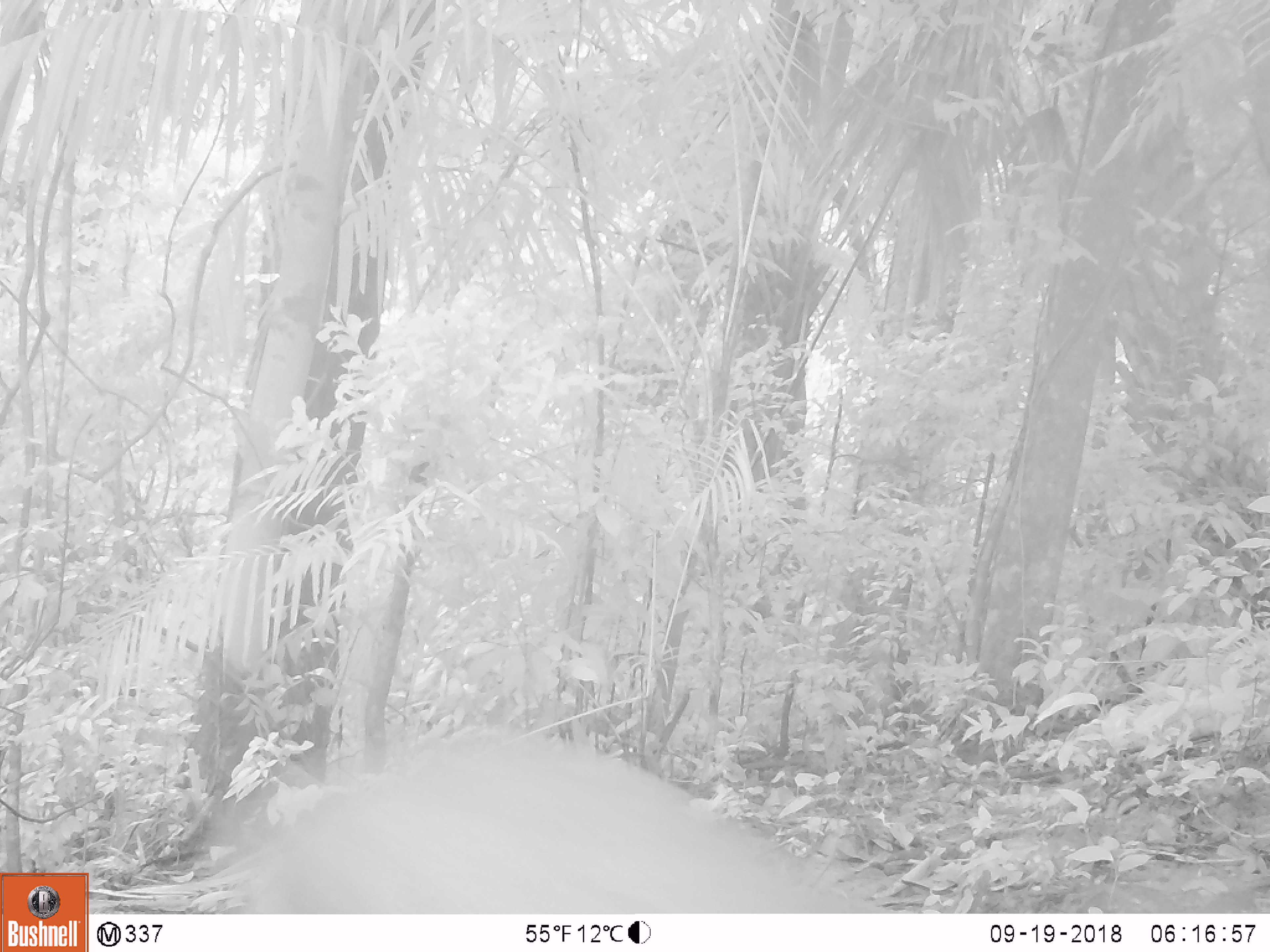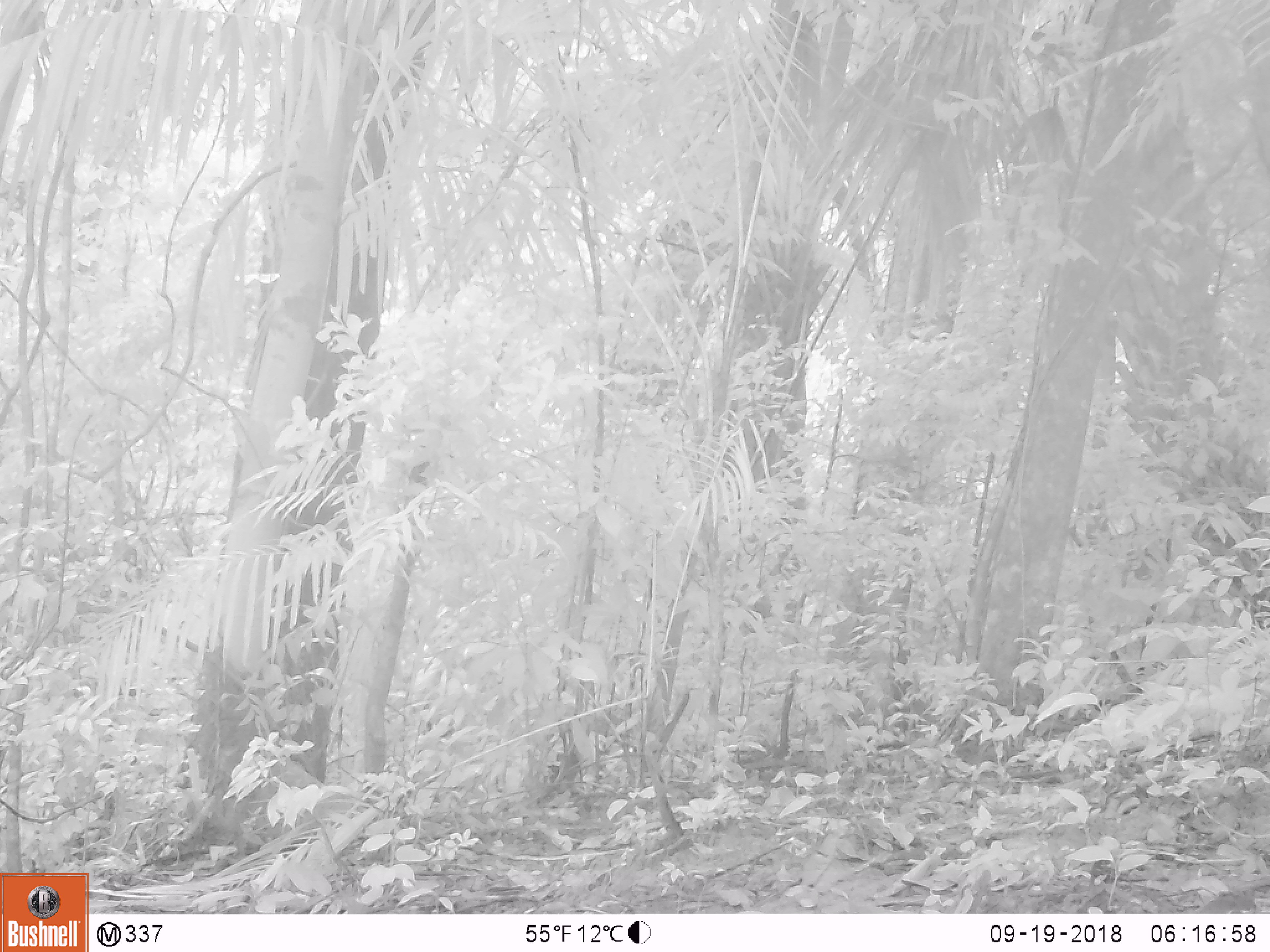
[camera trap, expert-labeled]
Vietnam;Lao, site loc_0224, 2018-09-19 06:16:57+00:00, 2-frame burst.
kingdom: Animalia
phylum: Chordata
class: Mammalia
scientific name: Laurasiatheria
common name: ungulate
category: unidentified ungulates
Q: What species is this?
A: Unidentified ungulates (ungulate) (Laurasiatheria).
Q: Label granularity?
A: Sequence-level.